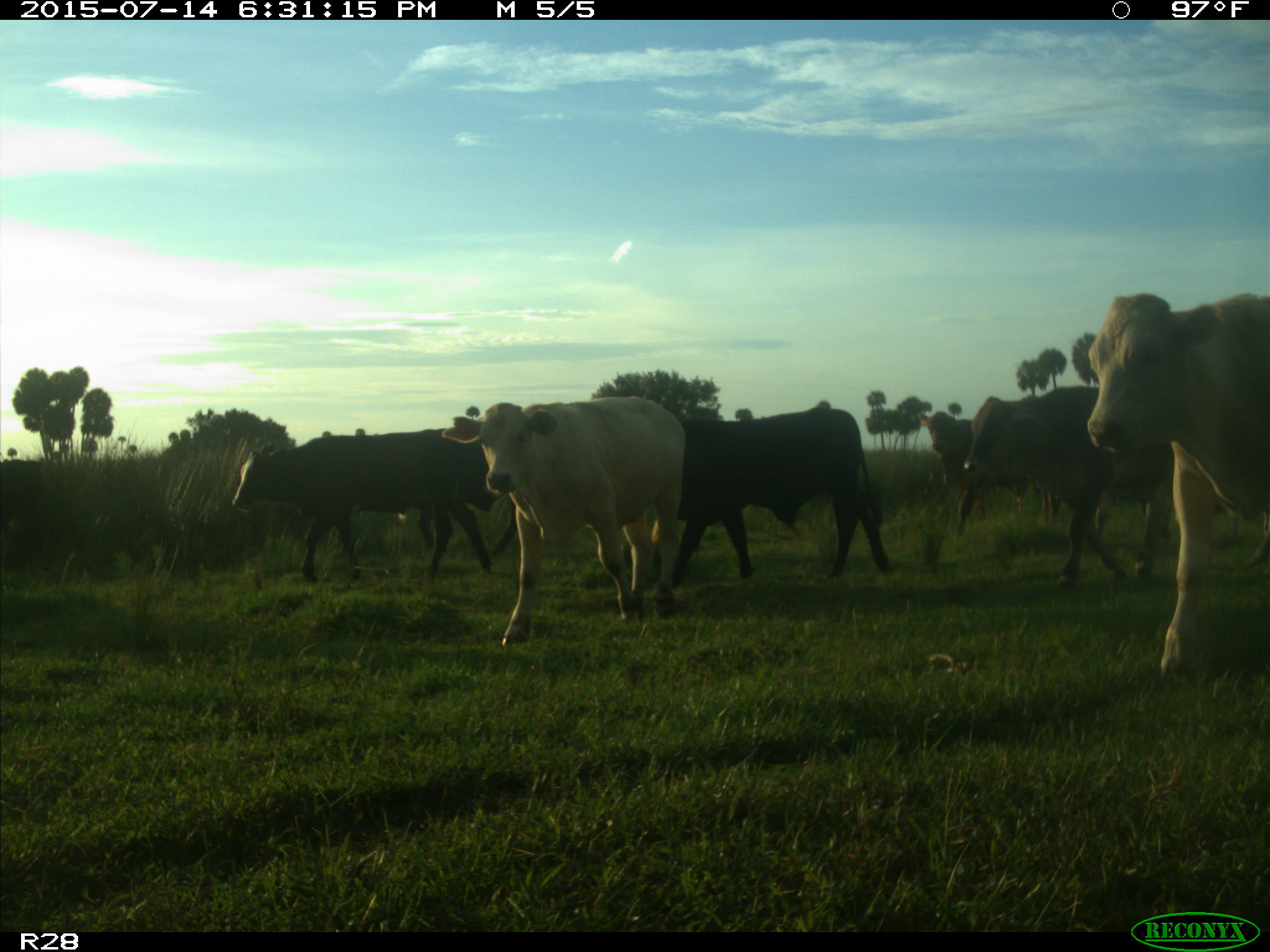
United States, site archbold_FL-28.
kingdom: Animalia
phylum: Chordata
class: Mammalia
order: Artiodactyla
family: Bovidae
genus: Bos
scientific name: Bos taurus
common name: domestic cow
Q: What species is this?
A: Bos taurus (domestic cow).